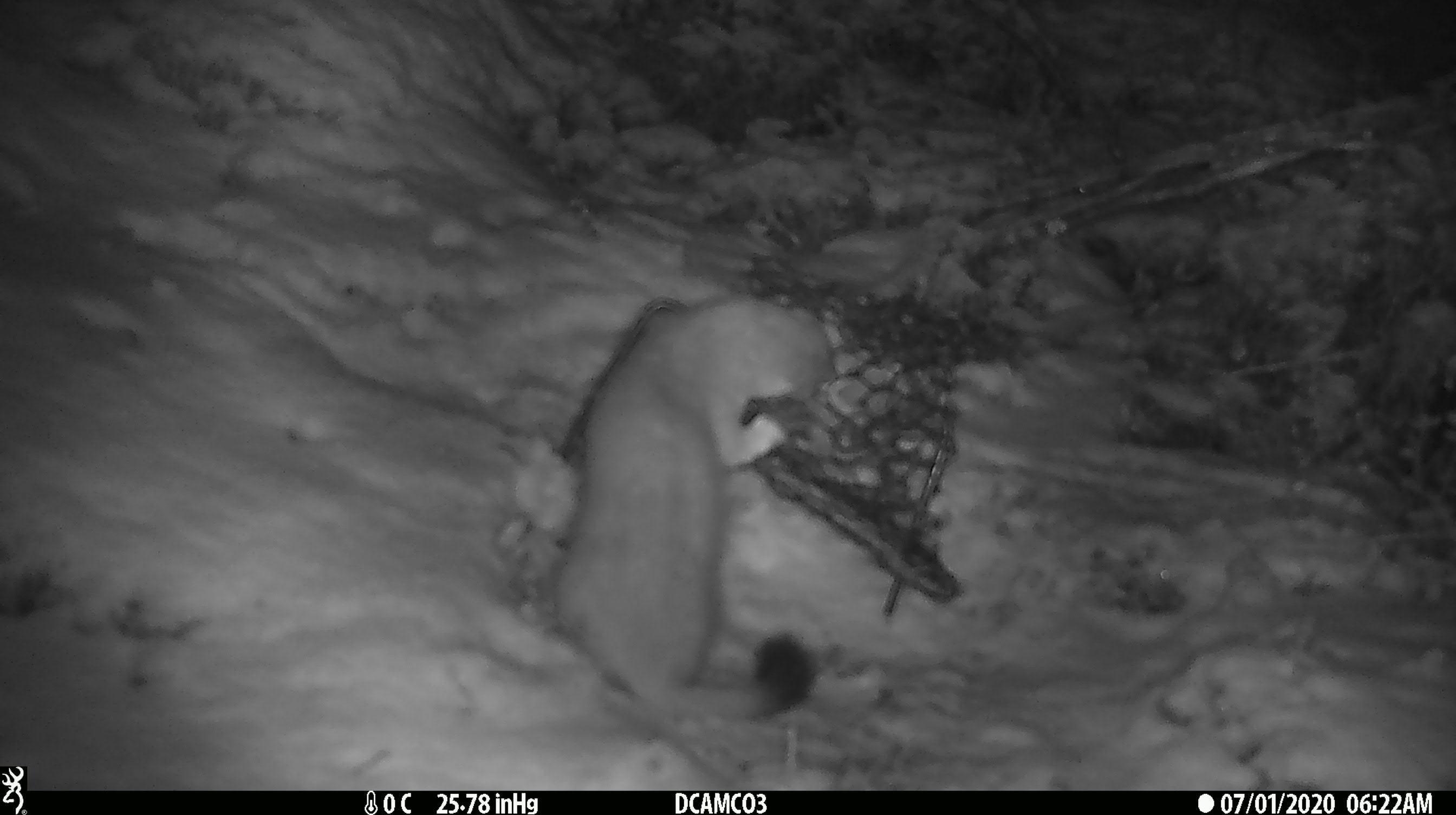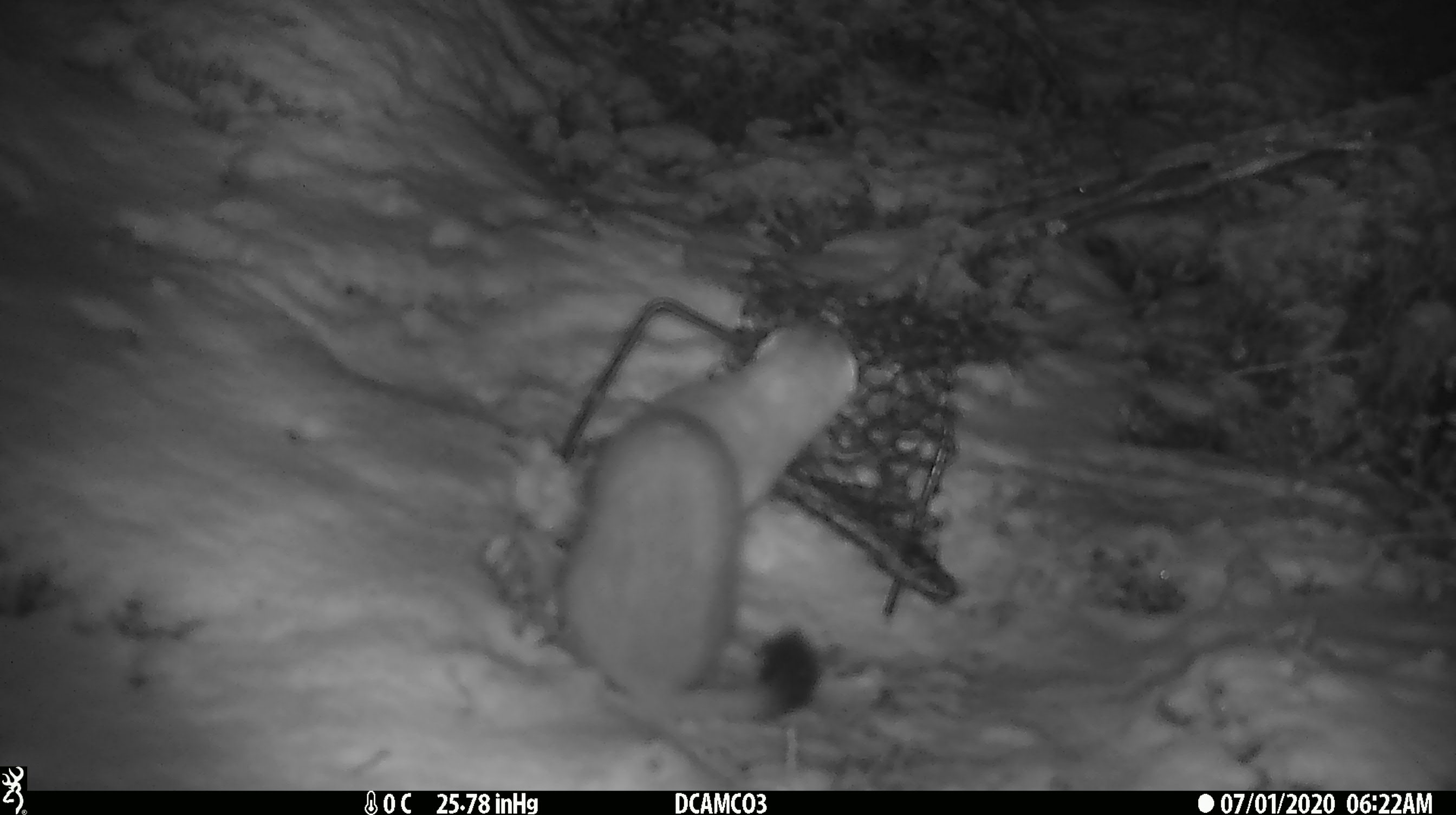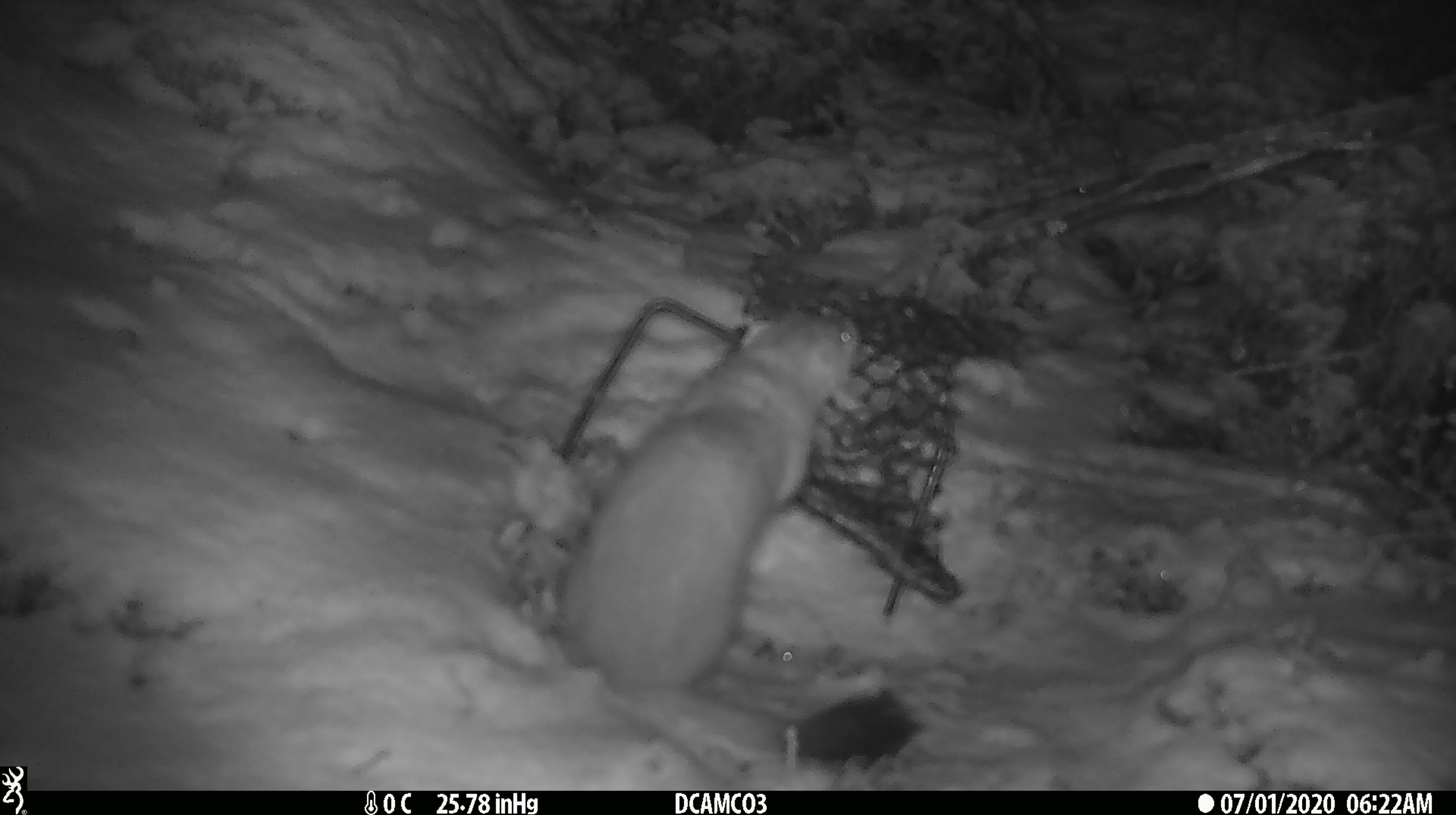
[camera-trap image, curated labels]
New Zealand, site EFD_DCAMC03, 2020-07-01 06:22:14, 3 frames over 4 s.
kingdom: Animalia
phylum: Chordata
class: Mammalia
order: Carnivora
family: Mustelidae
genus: Mustela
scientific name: Mustela erminea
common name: stoat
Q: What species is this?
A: Stoat (Mustela erminea).